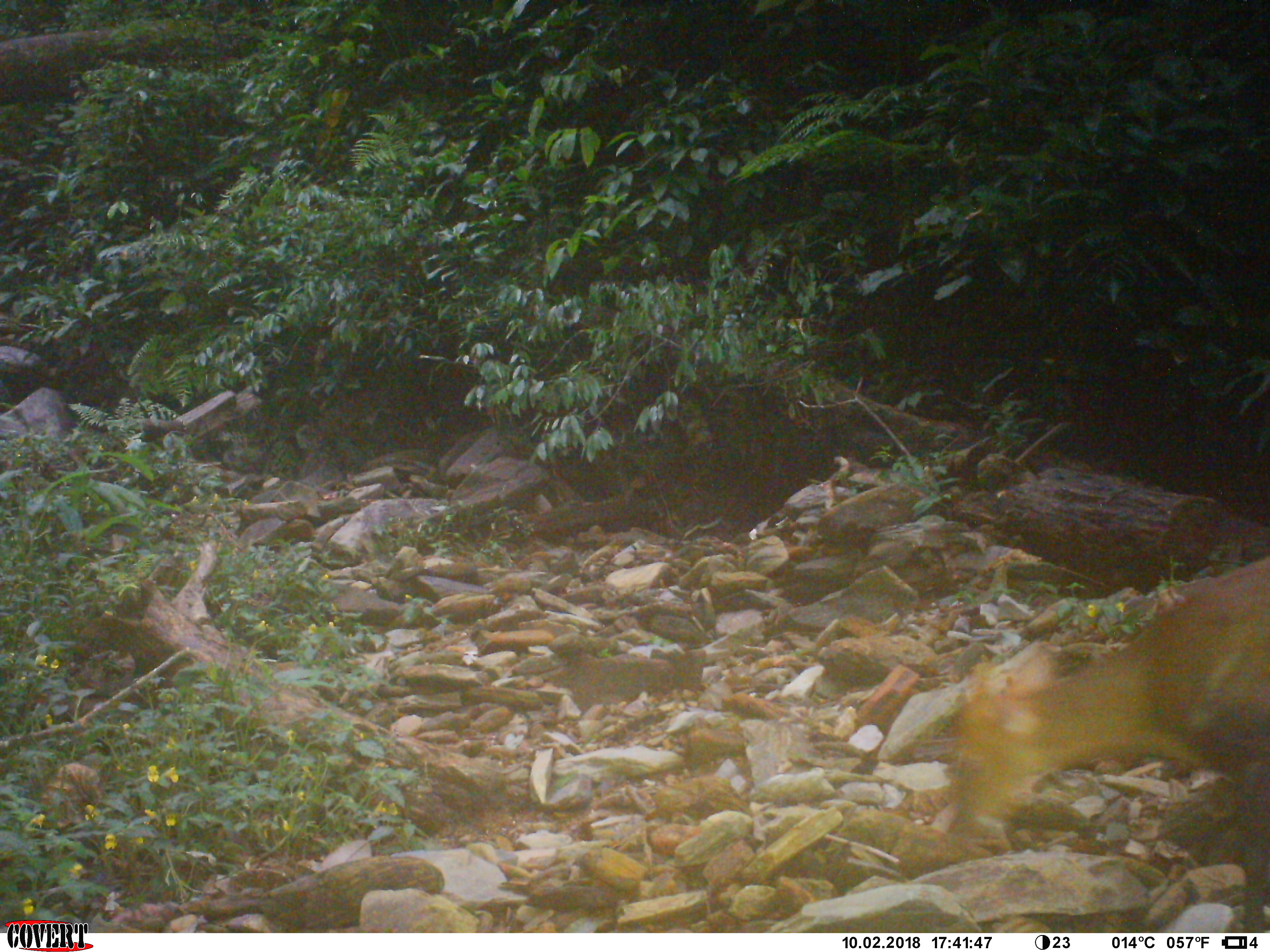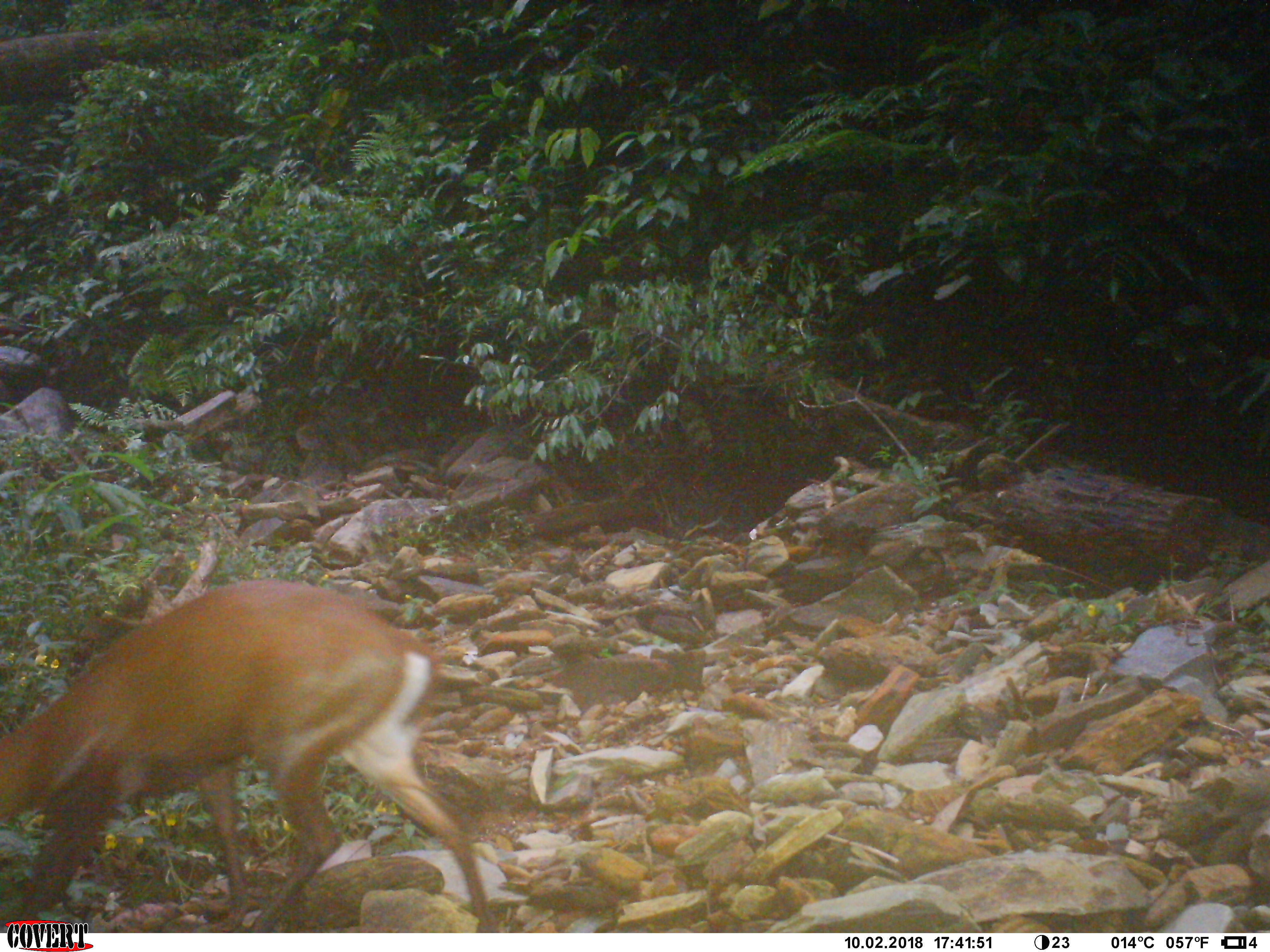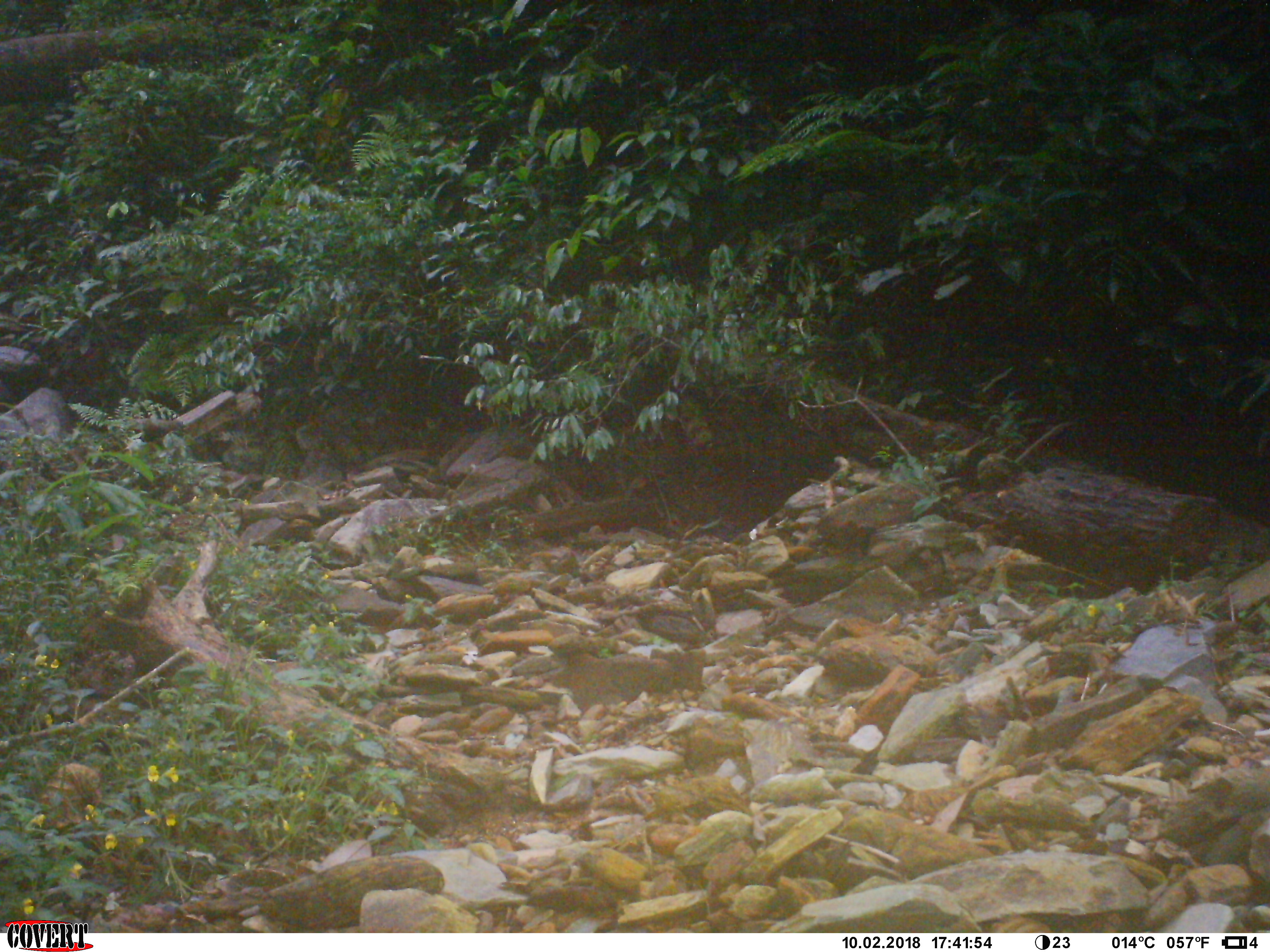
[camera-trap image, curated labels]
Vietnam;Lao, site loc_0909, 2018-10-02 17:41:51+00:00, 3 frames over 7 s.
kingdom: Animalia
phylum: Chordata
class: Mammalia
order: Artiodactyla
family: Cervidae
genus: Muntiacus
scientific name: Muntiacus rooseveltorum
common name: roosevelt's muntjac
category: roosevelts muntjac group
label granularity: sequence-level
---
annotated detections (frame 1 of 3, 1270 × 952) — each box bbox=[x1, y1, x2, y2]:
roosevelts muntjac group: bbox=[939, 552, 1266, 932]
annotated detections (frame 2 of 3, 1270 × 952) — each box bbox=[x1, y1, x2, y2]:
roosevelts muntjac group: bbox=[0, 580, 498, 931]